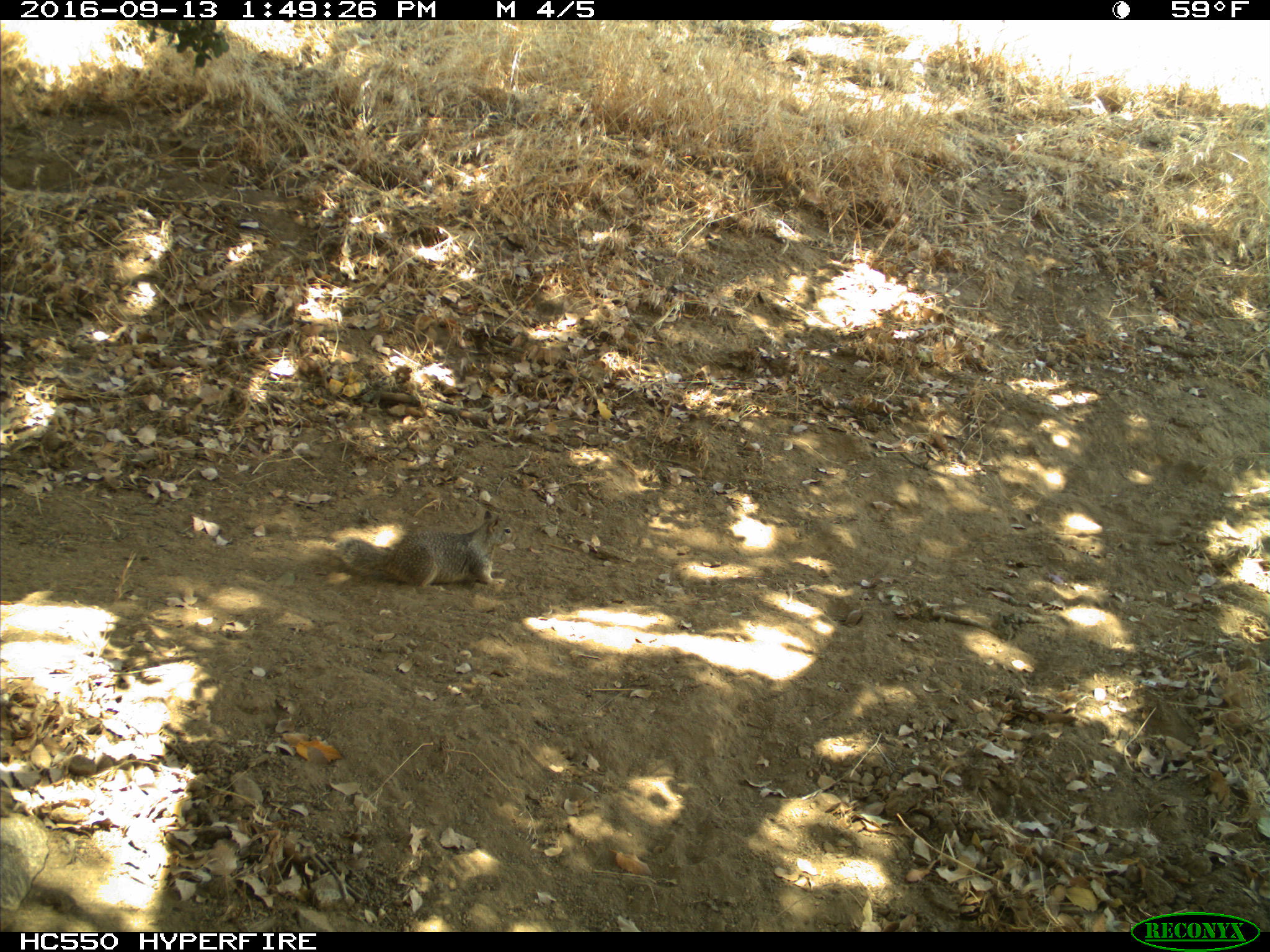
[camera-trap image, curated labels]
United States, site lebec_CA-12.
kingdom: Animalia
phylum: Chordata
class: Mammalia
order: Rodentia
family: Sciuridae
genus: Otospermophilus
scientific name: Otospermophilus beecheyi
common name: california ground squirrel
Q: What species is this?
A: Otospermophilus beecheyi (california ground squirrel).